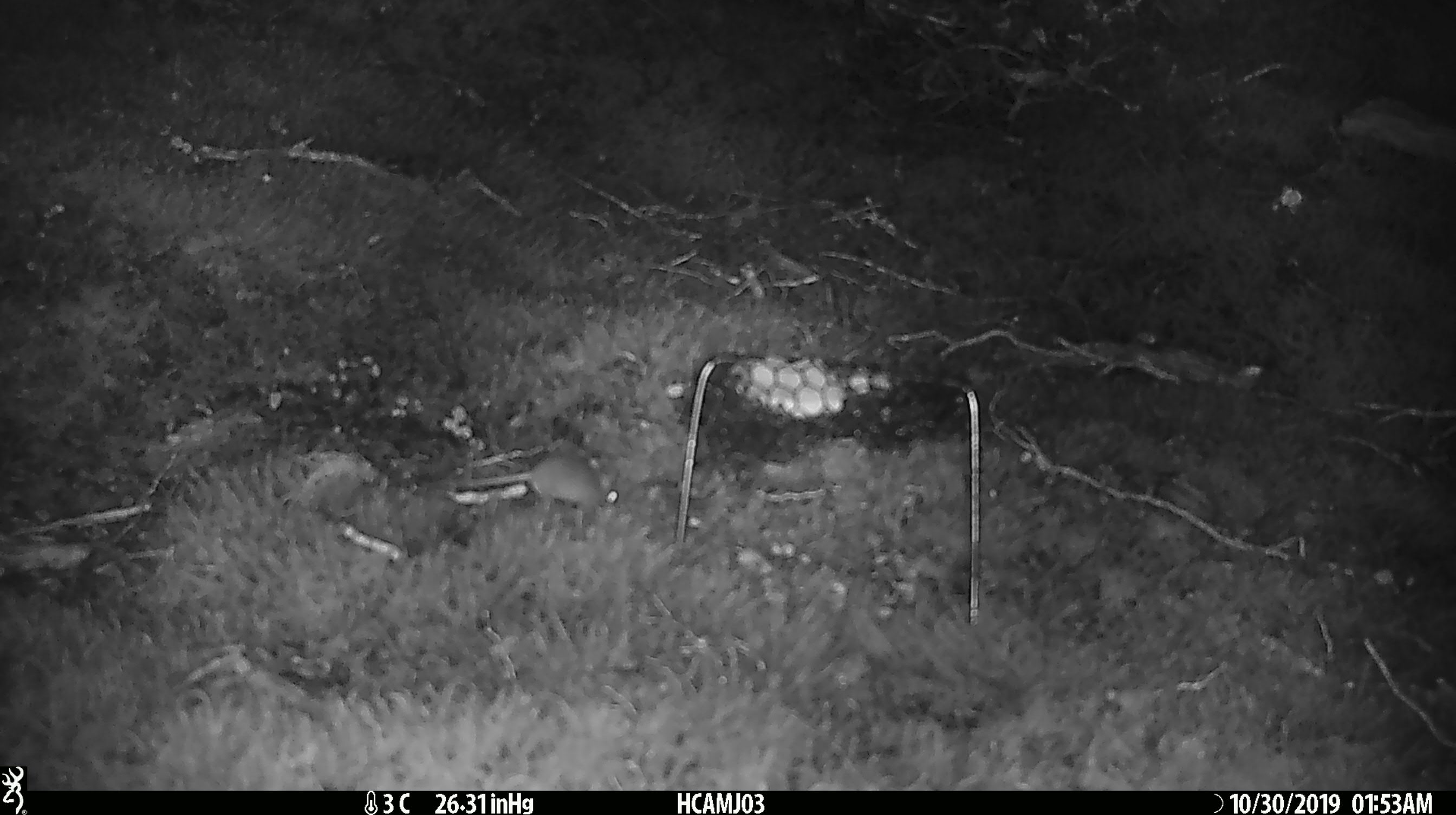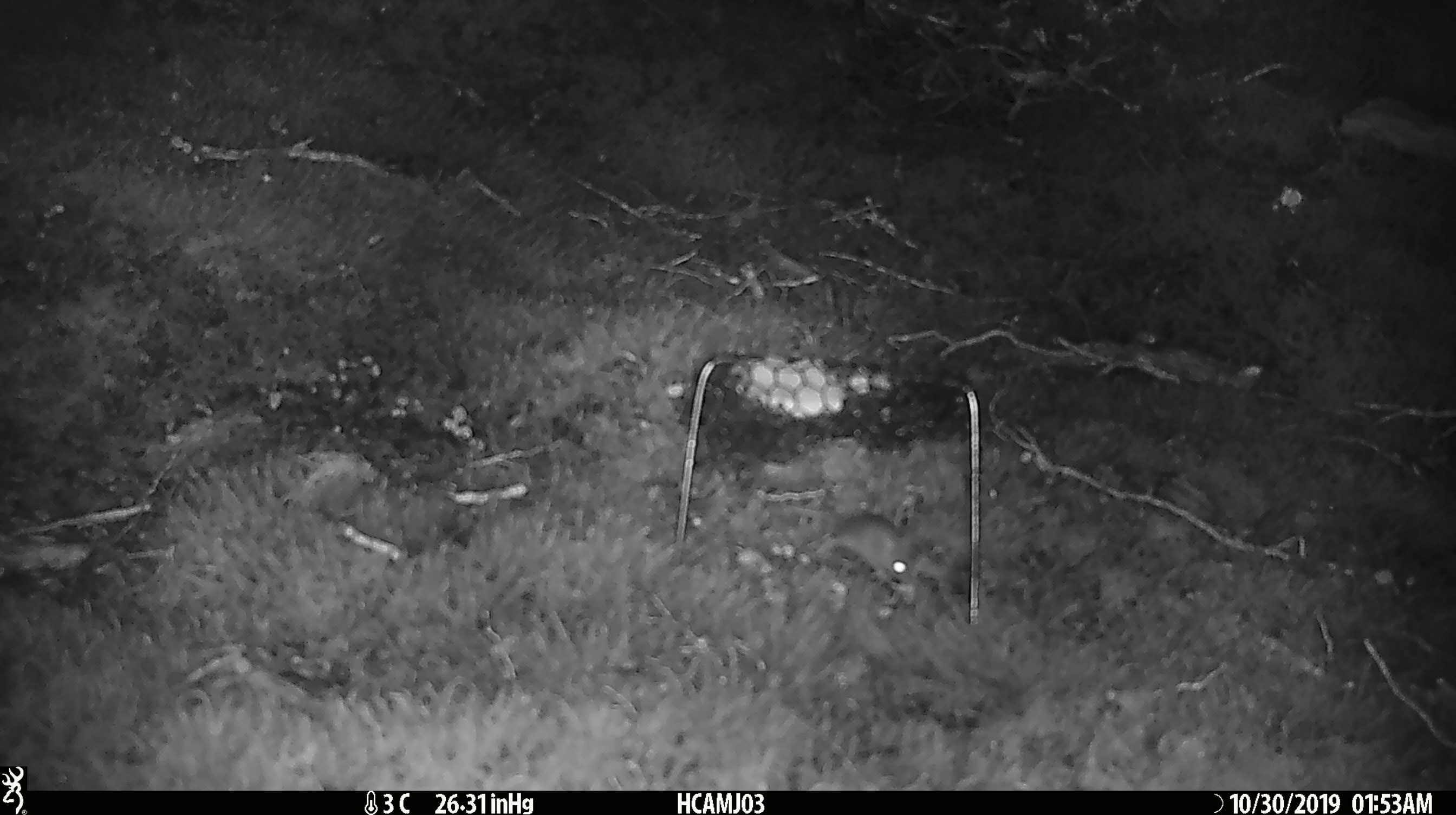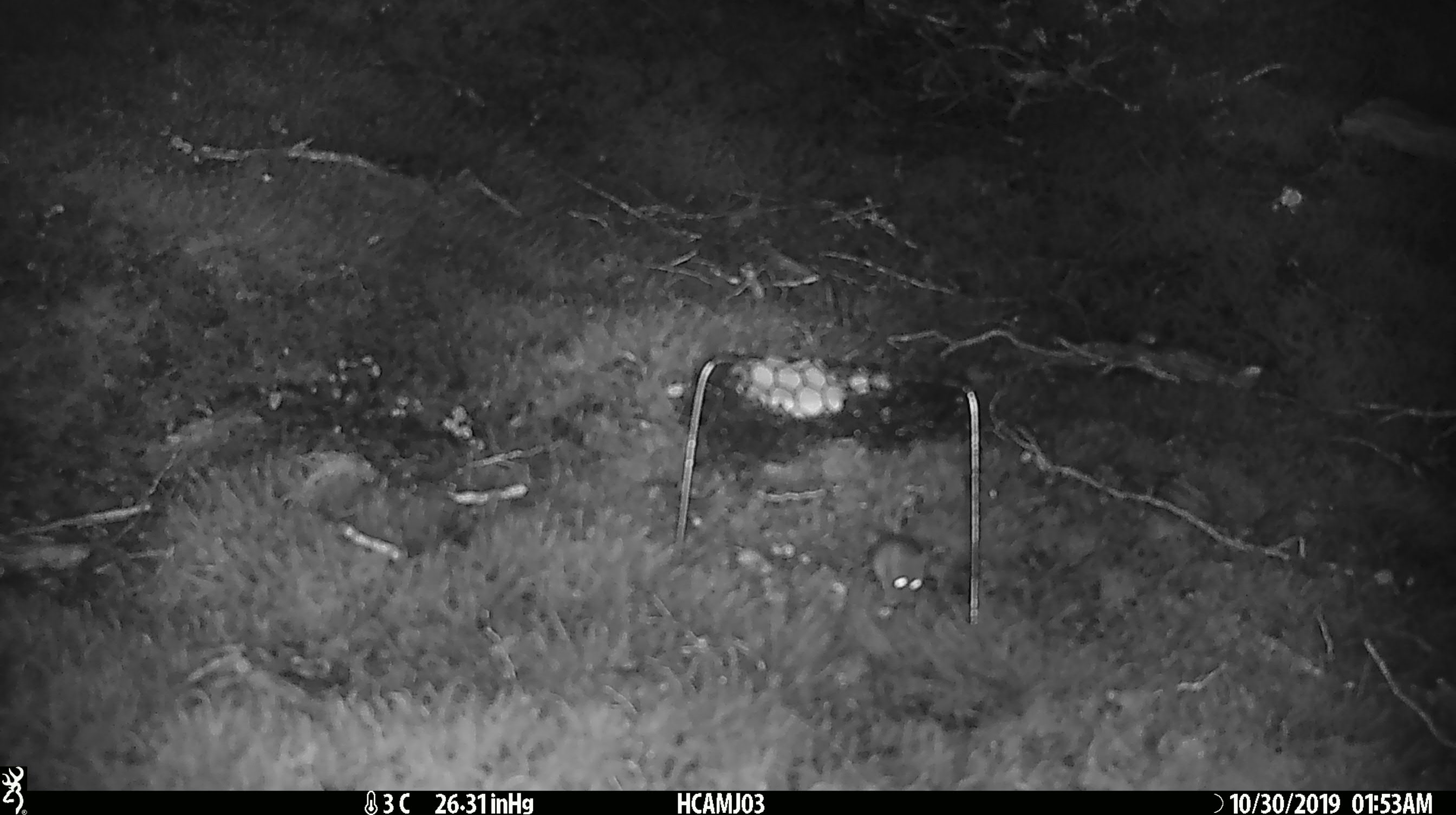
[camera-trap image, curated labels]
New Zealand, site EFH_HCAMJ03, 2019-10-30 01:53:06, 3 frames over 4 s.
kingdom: Animalia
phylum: Chordata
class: Mammalia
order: Rodentia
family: Muridae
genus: Mus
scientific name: Mus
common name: mouse